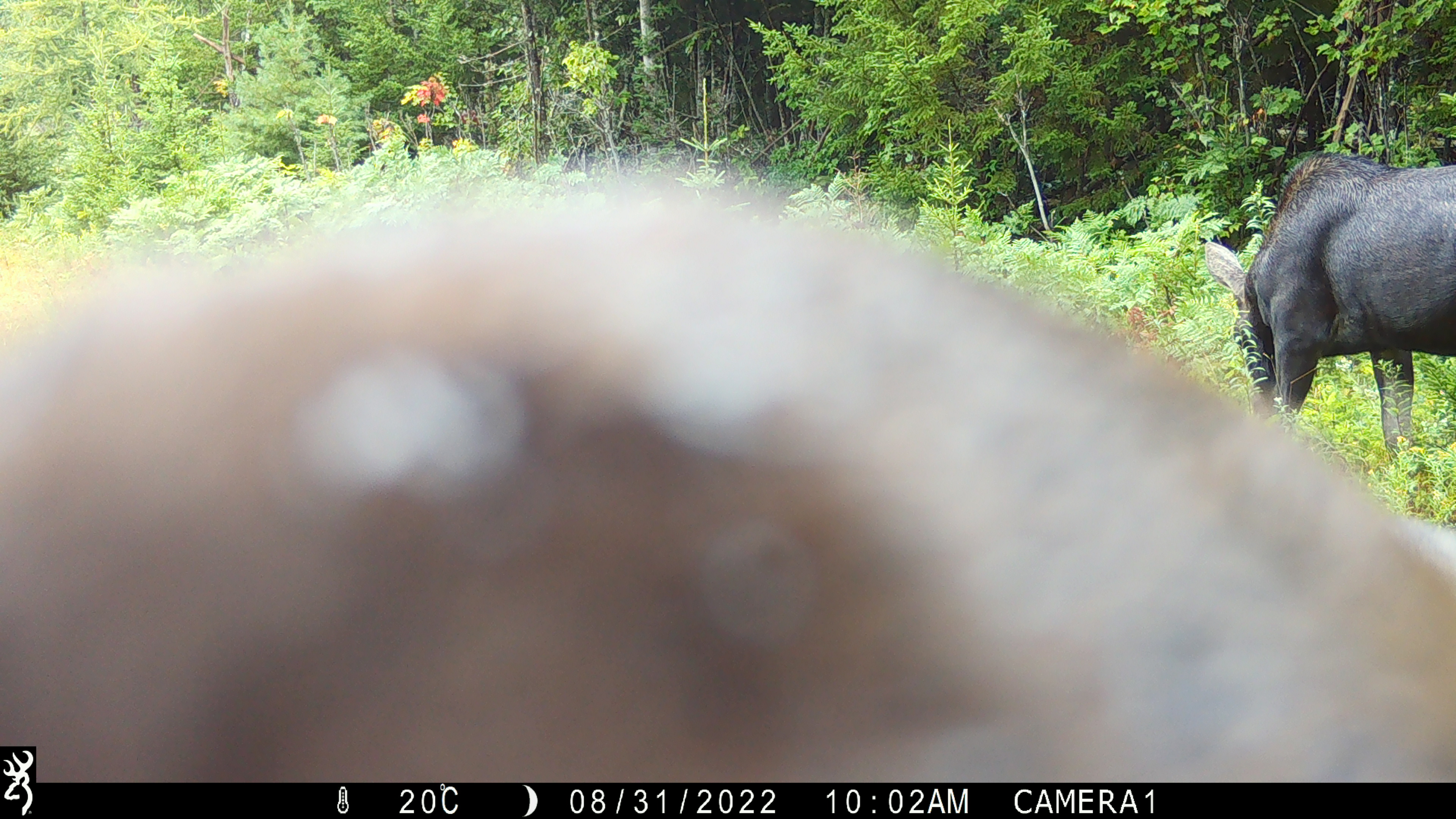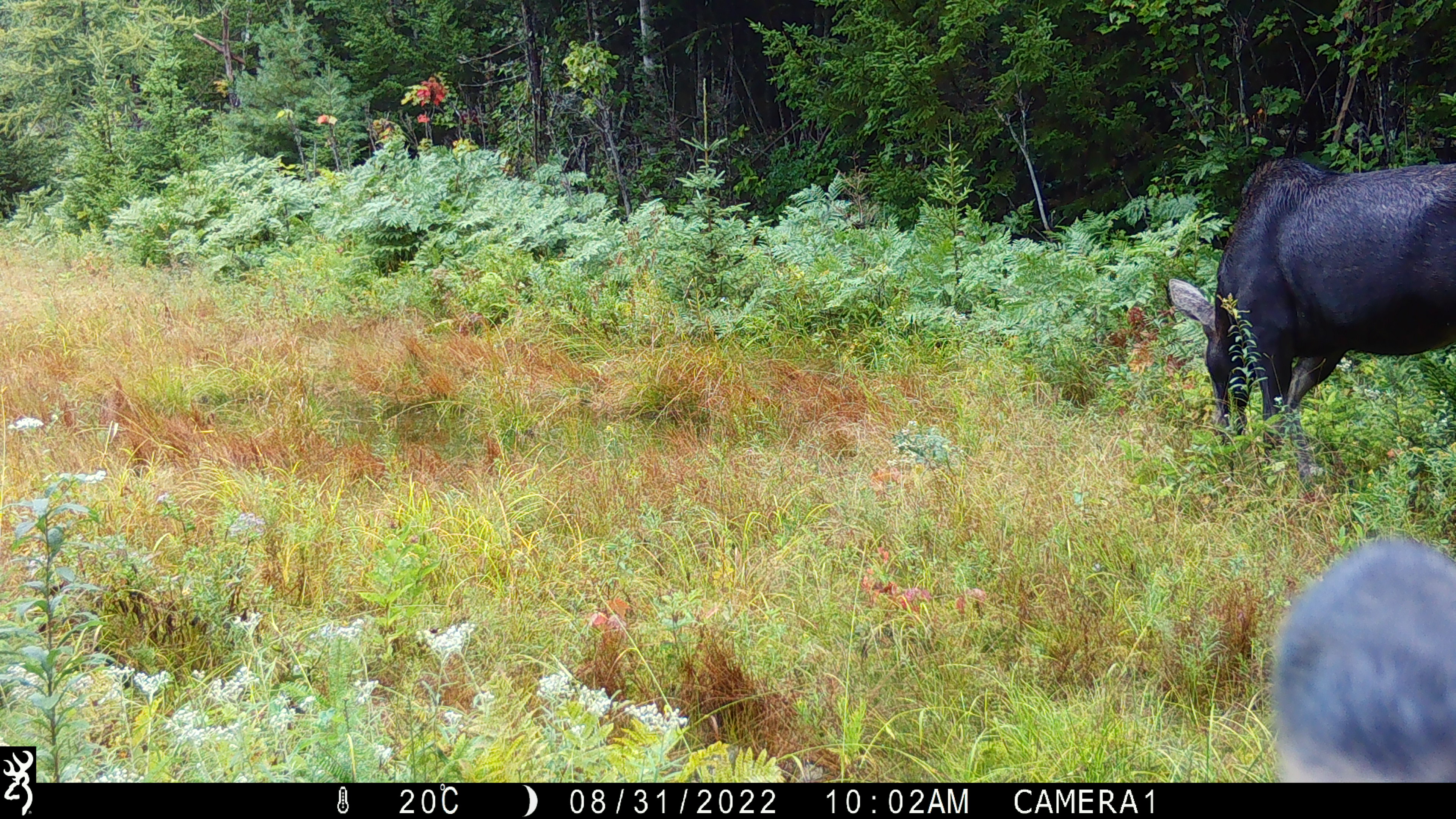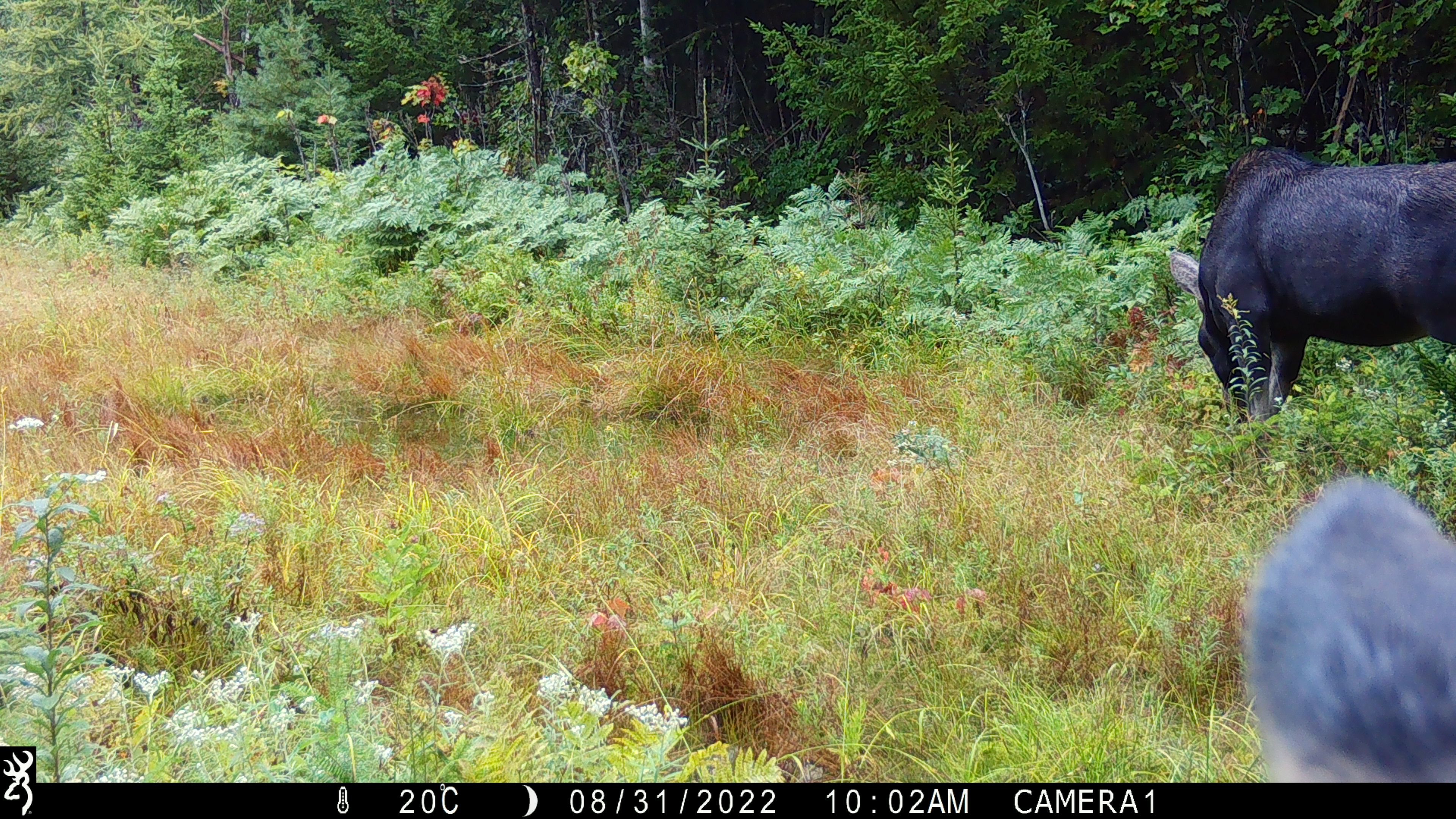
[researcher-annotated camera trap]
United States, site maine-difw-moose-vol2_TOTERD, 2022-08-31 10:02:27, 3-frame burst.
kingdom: Animalia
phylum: Chordata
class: Mammalia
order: Artiodactyla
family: Cervidae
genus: Alces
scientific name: Alces alces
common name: moose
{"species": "moose (Alces alces)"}